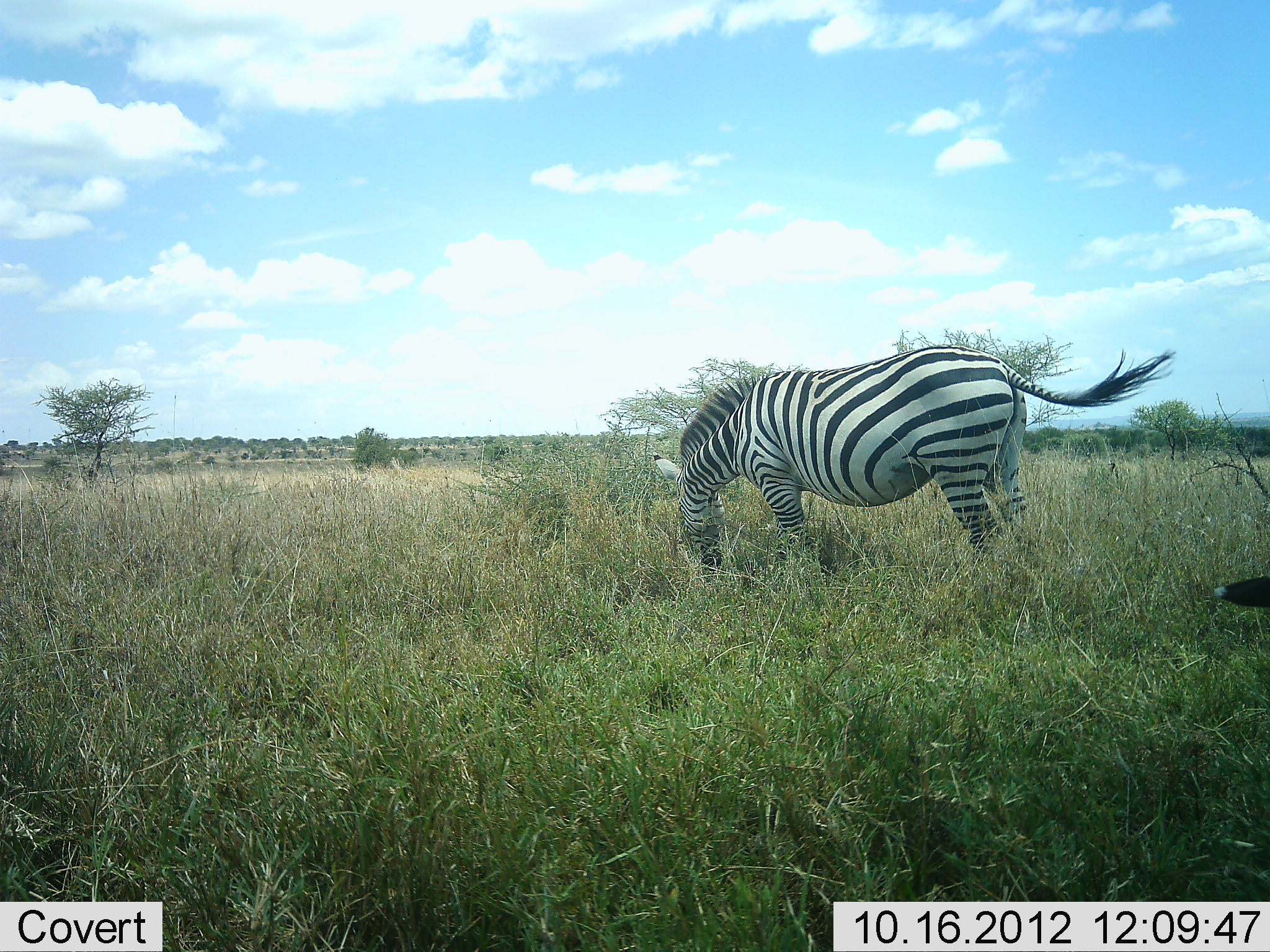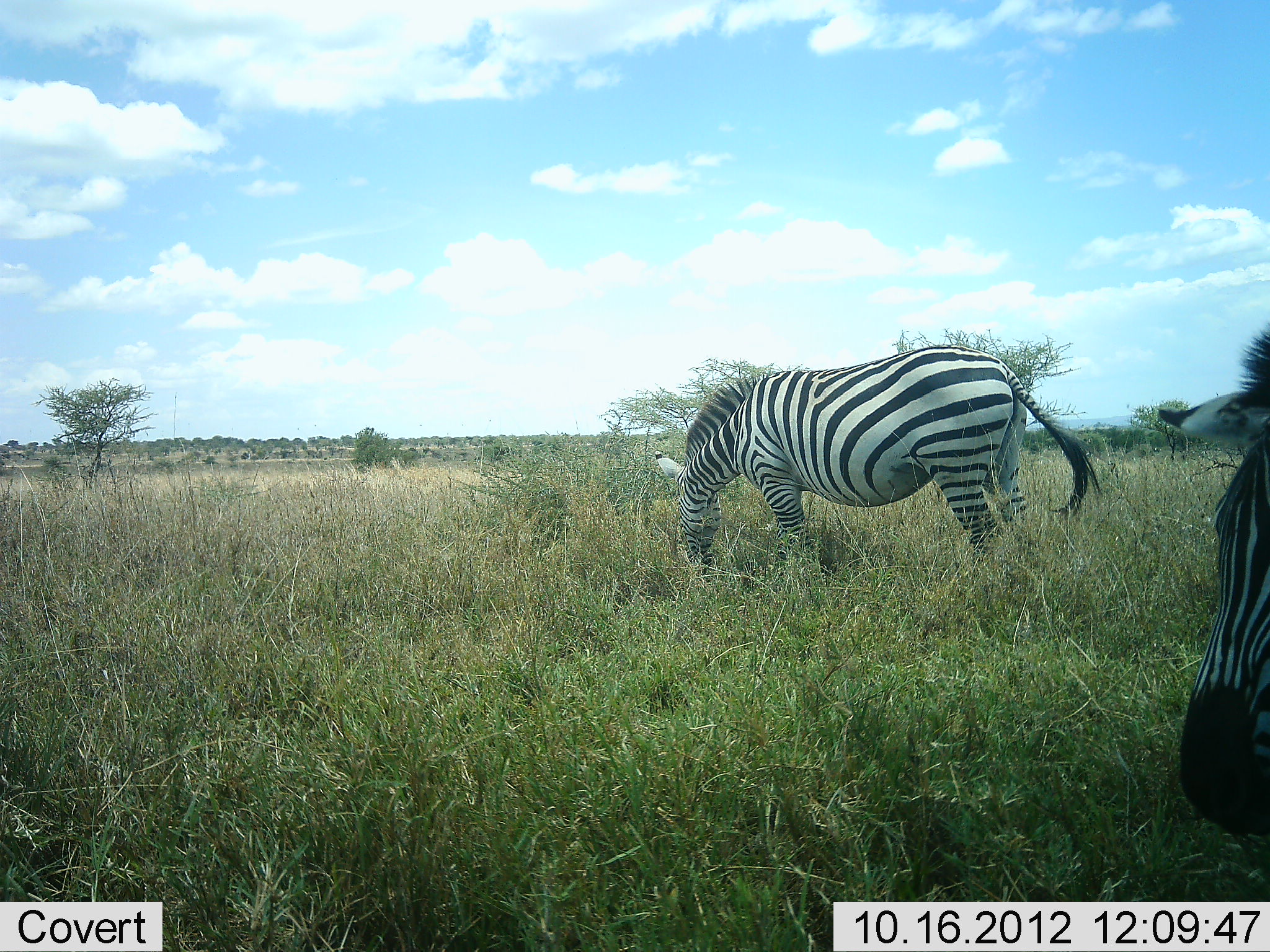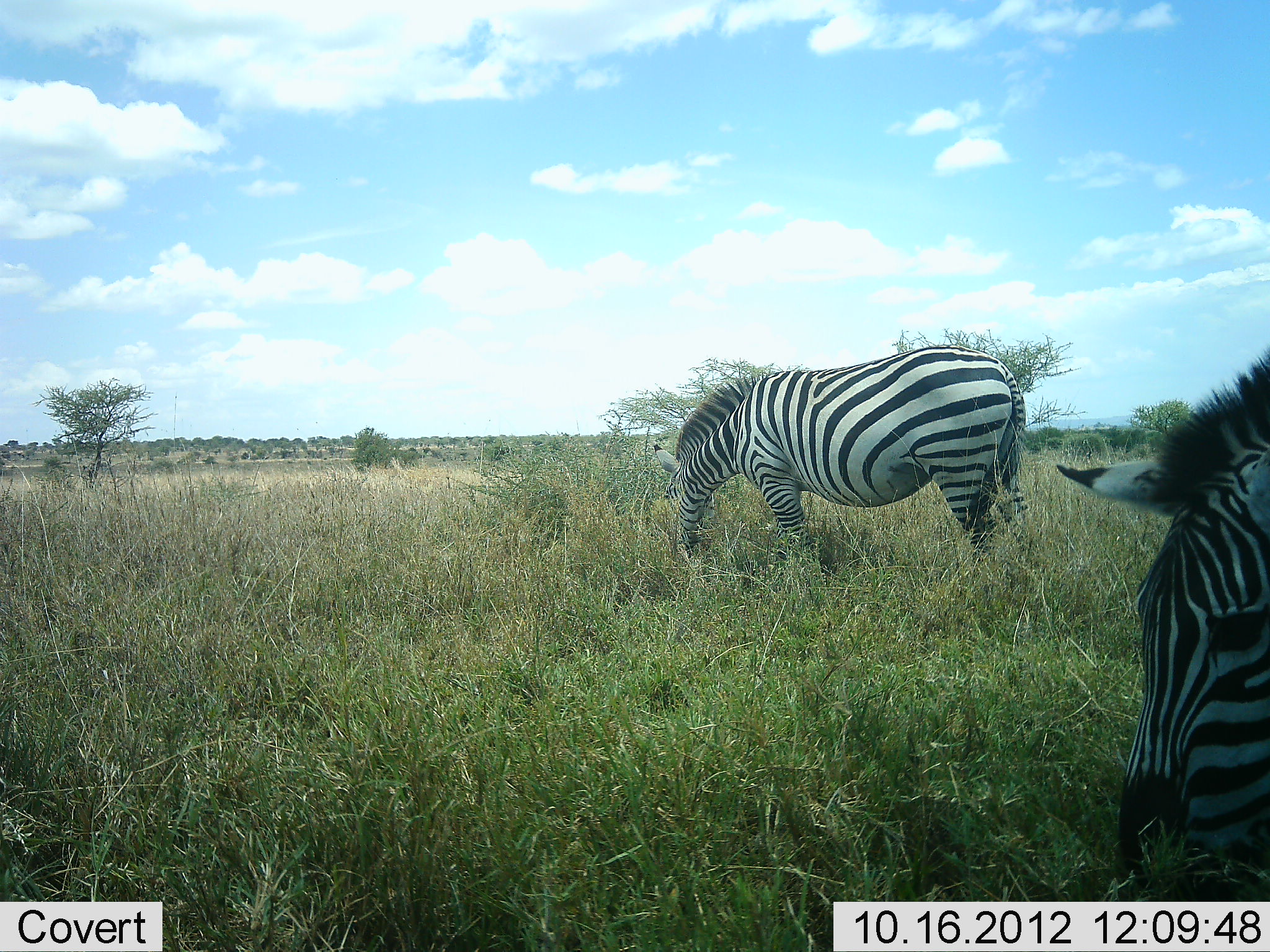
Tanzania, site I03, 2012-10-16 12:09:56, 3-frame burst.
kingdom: Animalia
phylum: Chordata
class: Mammalia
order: Perissodactyla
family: Equidae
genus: Equus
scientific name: Equus quagga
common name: plains zebra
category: zebra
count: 2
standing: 30%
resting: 10%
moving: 40%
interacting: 0%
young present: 0%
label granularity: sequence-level